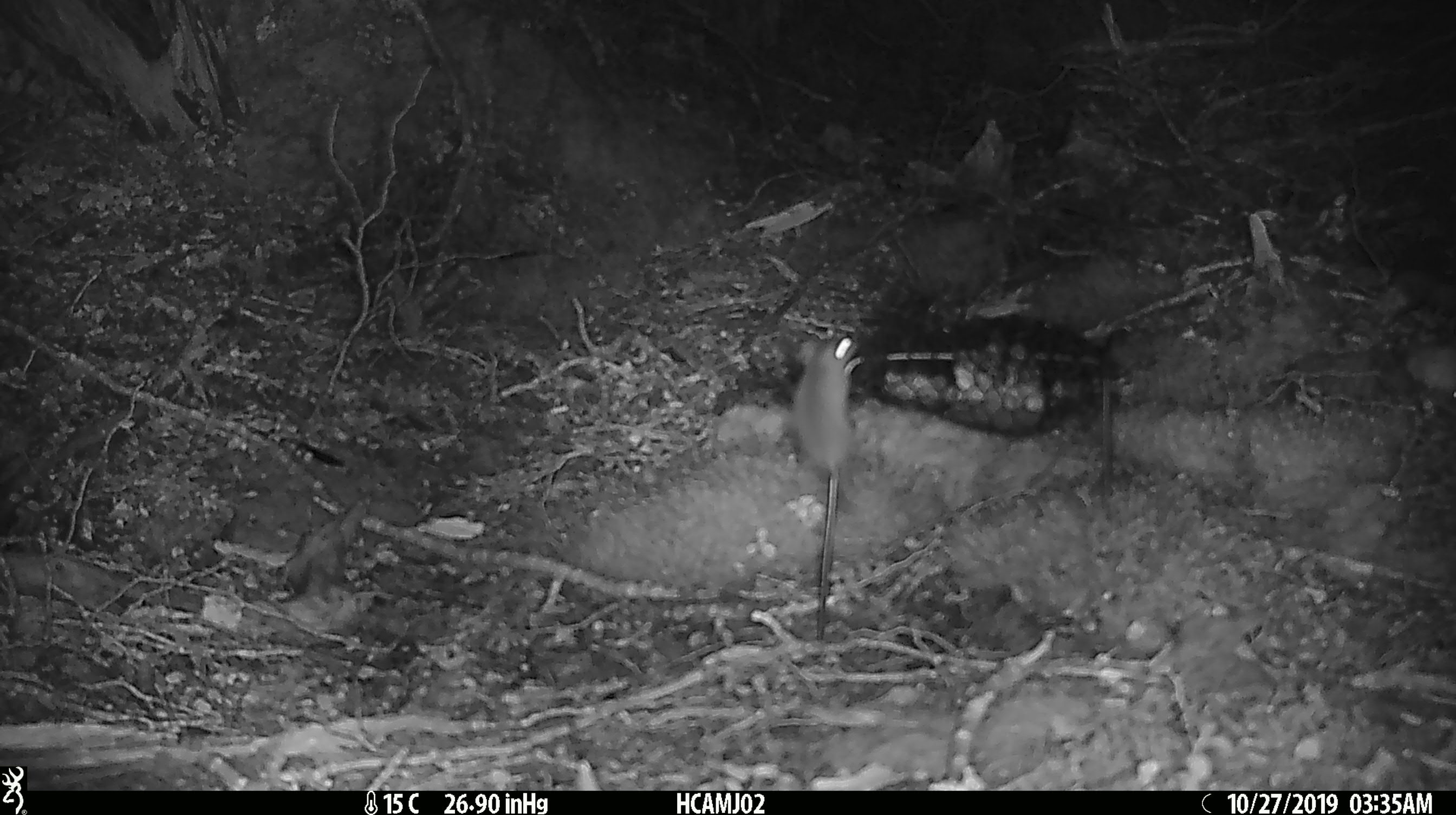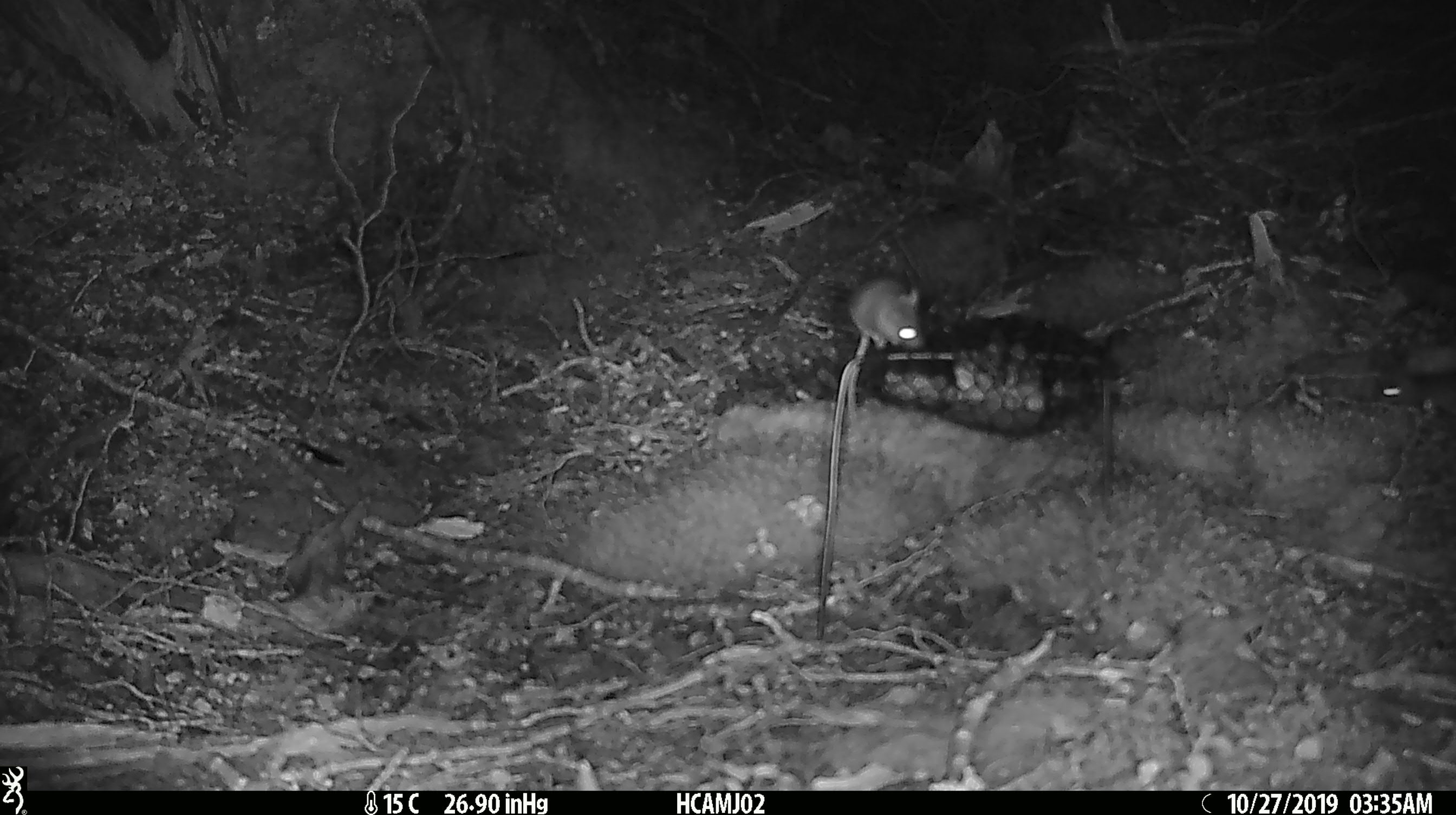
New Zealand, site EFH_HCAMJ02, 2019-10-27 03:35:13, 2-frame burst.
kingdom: Animalia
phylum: Chordata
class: Mammalia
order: Rodentia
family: Muridae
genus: Mus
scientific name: Mus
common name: mouse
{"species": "mouse (Mus)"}